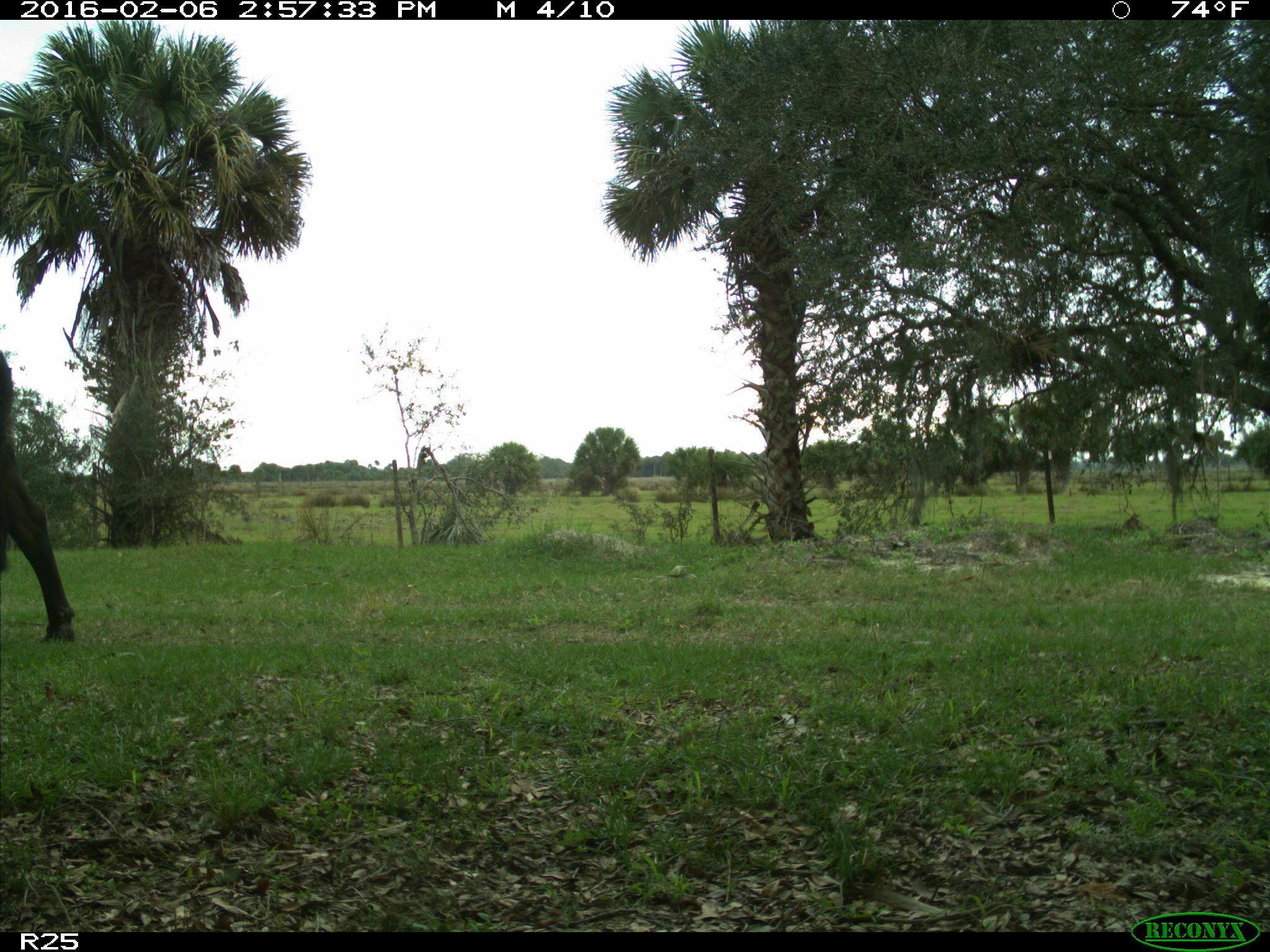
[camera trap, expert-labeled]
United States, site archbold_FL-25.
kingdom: Animalia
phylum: Chordata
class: Mammalia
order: Artiodactyla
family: Bovidae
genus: Bos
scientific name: Bos taurus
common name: domestic cow